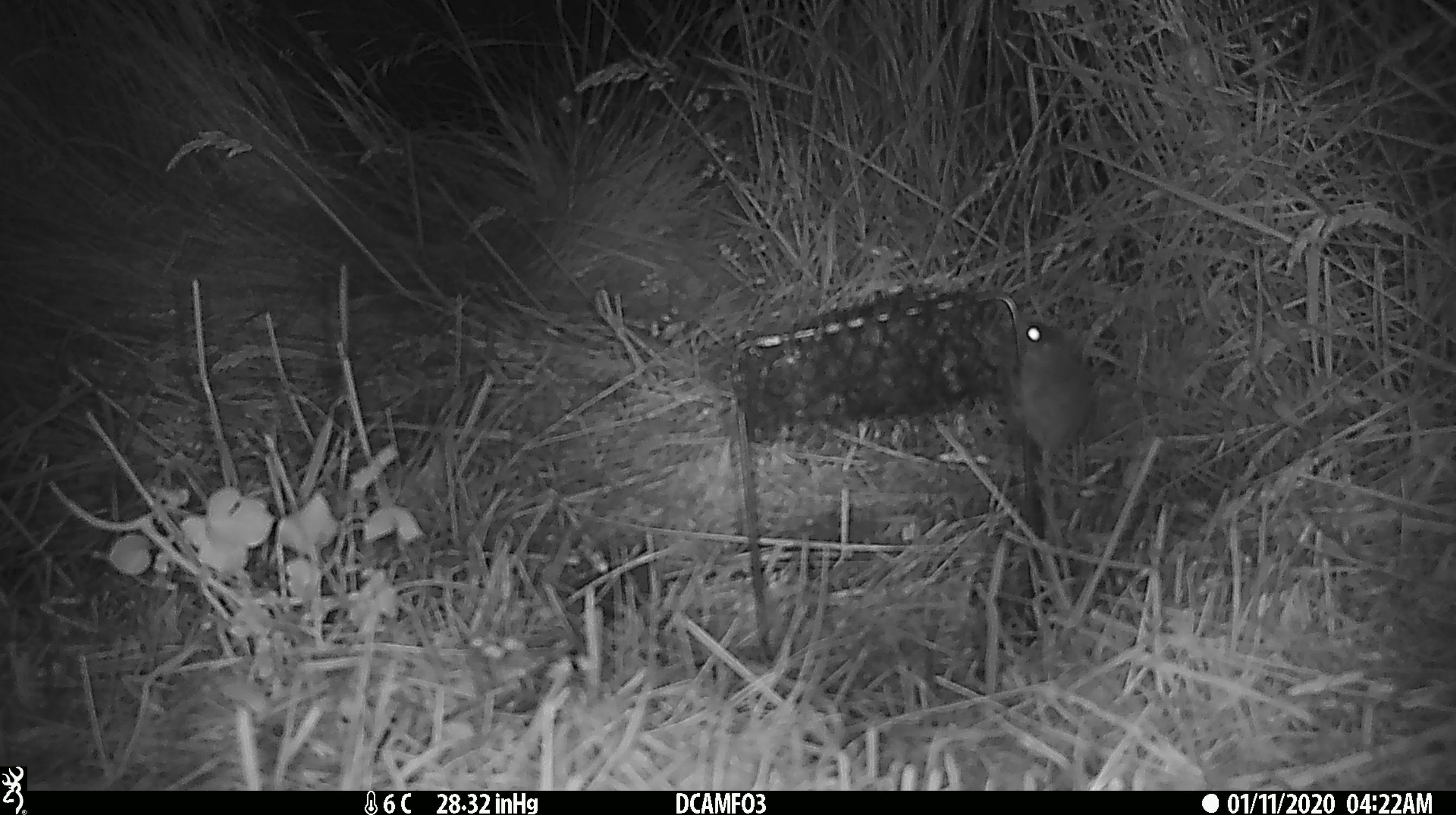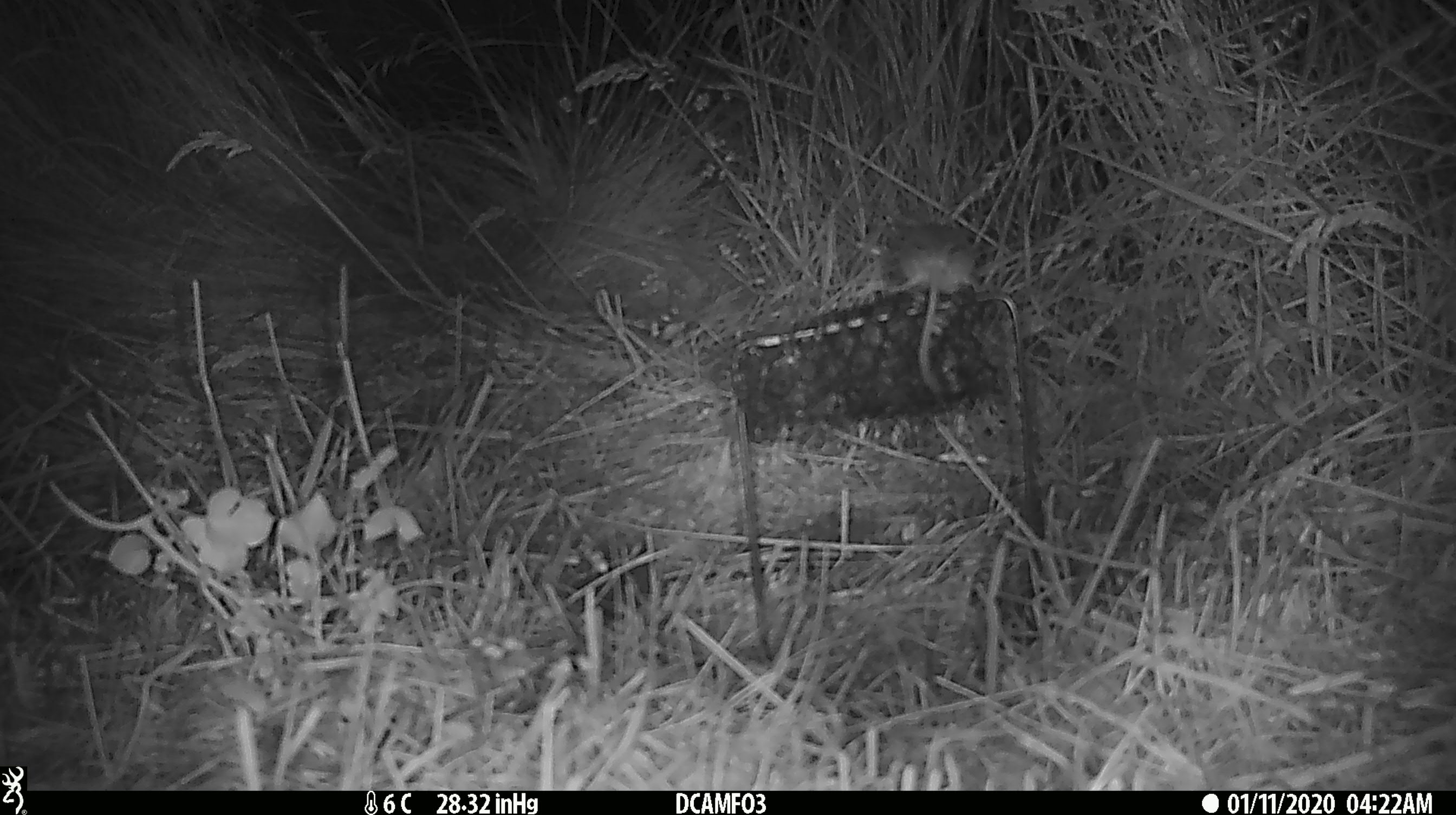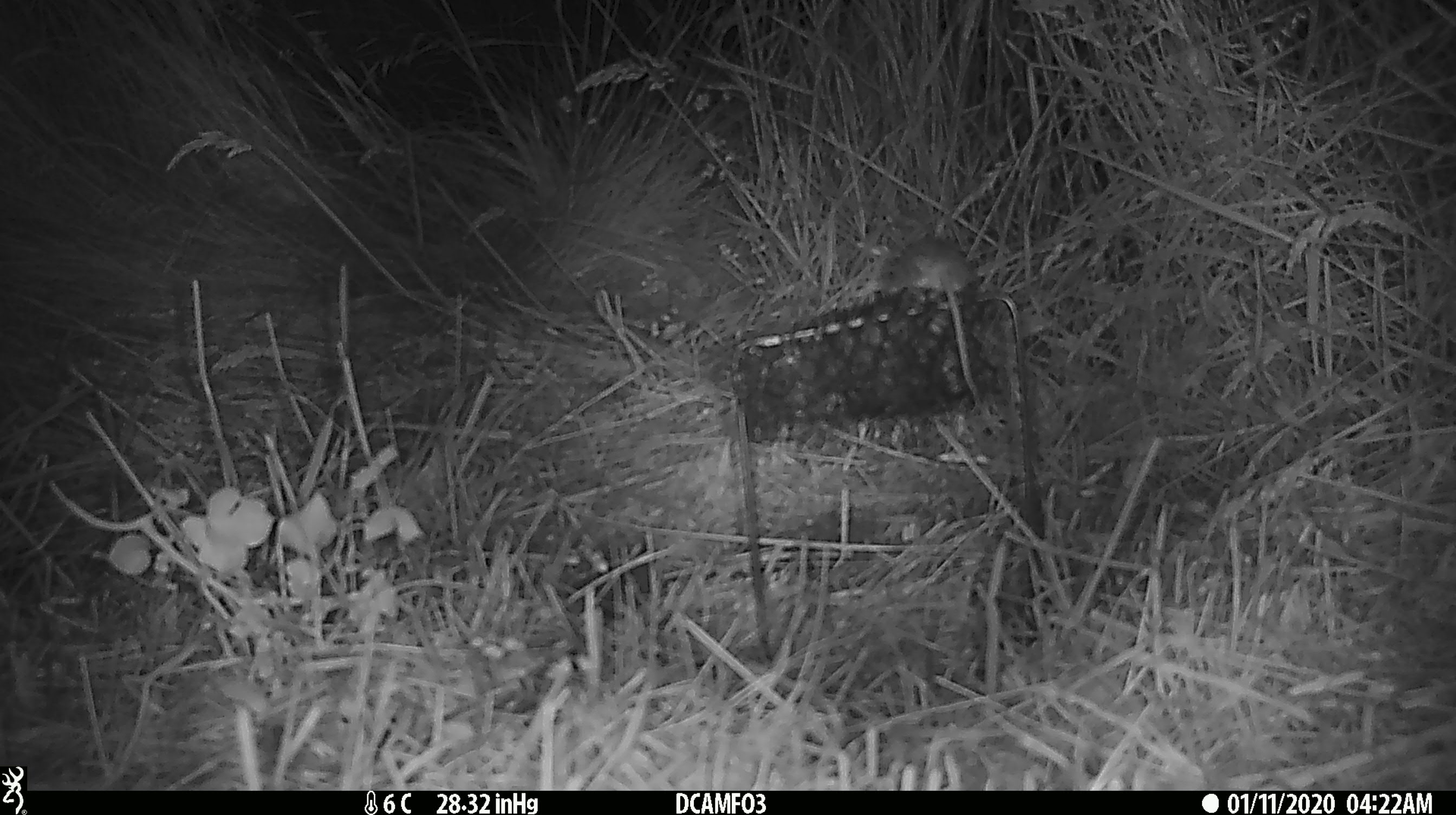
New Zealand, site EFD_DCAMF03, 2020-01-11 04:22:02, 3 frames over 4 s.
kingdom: Animalia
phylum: Chordata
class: Mammalia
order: Rodentia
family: Muridae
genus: Mus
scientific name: Mus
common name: mouse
Mouse (Mus).